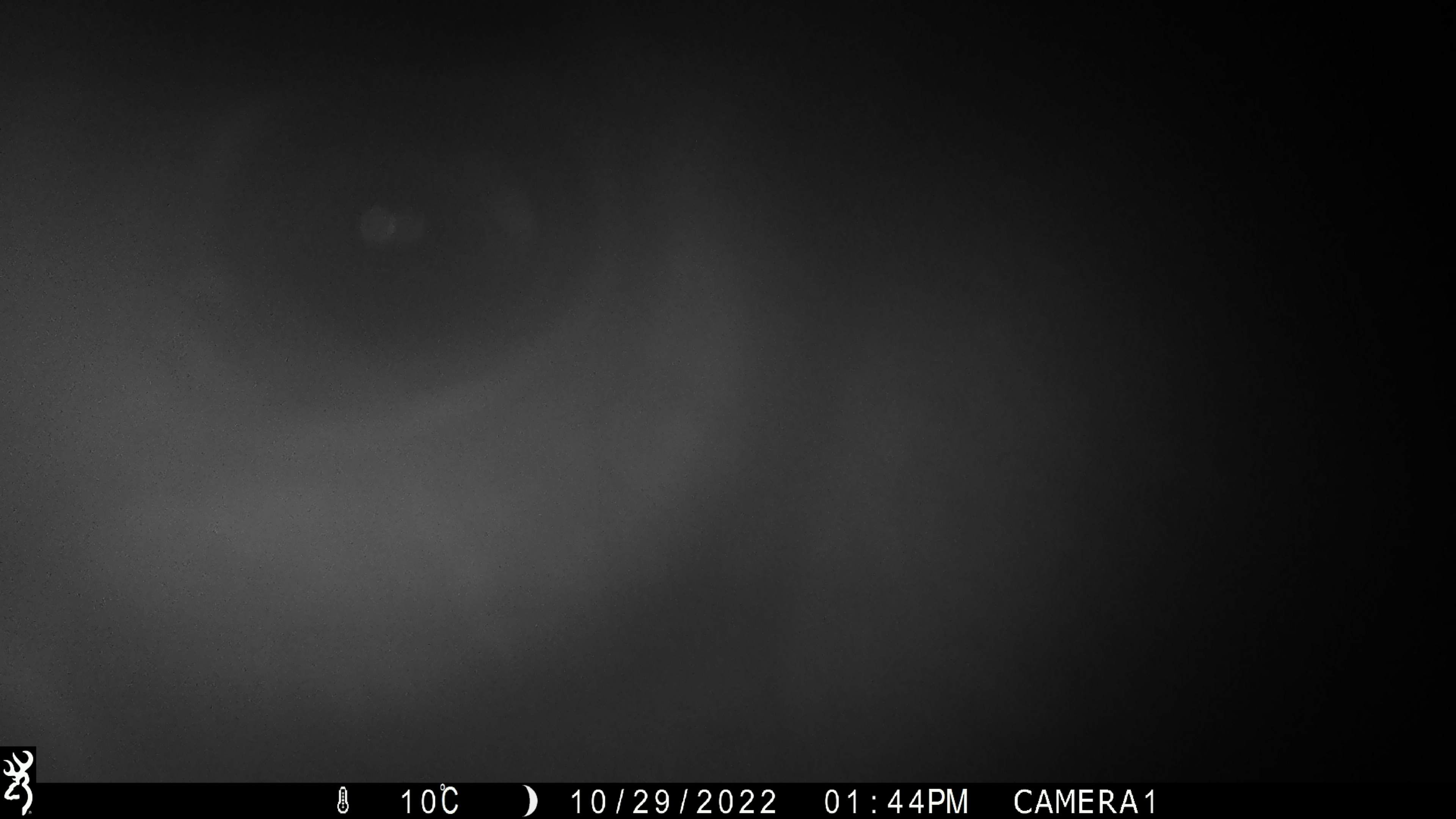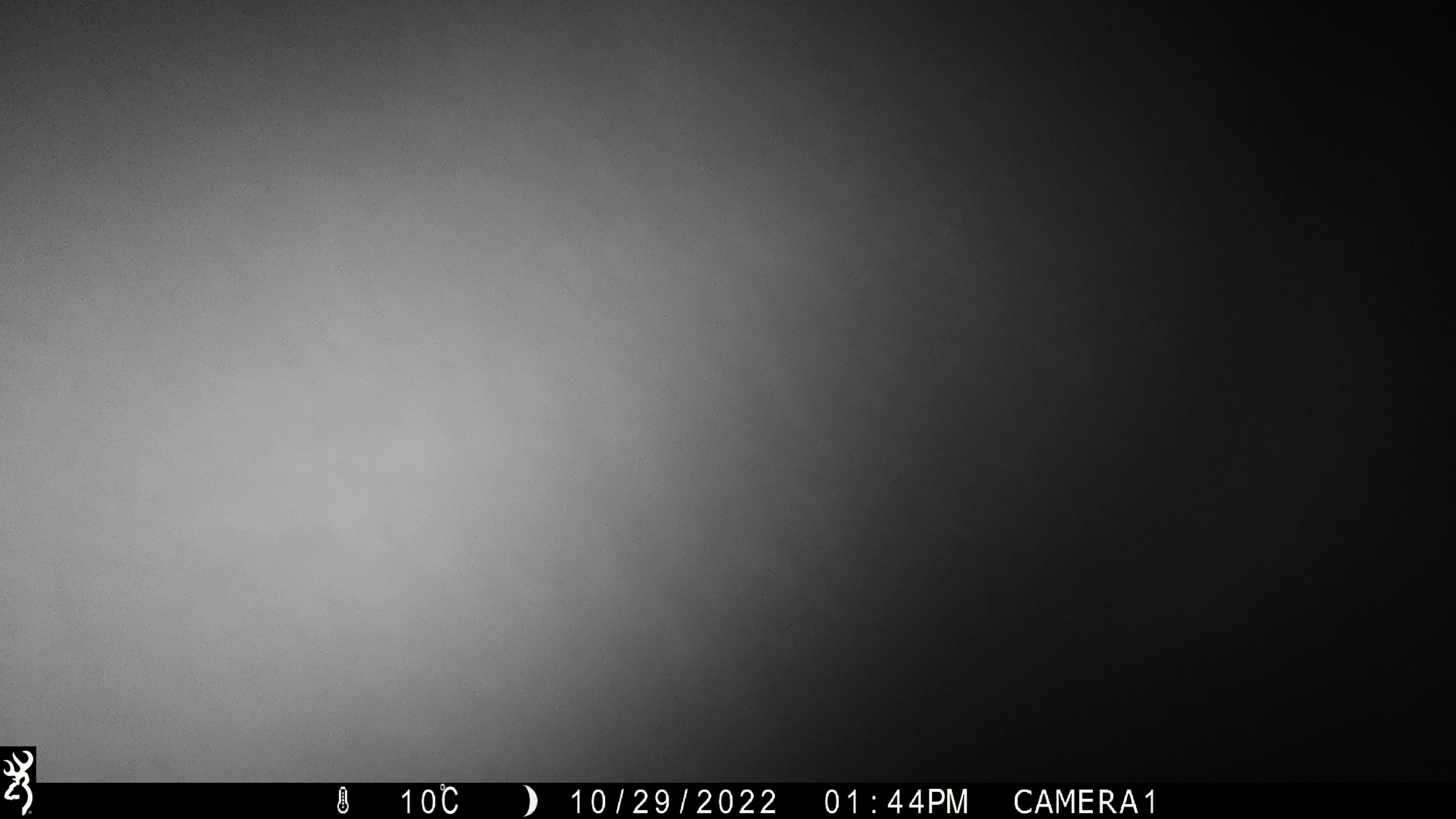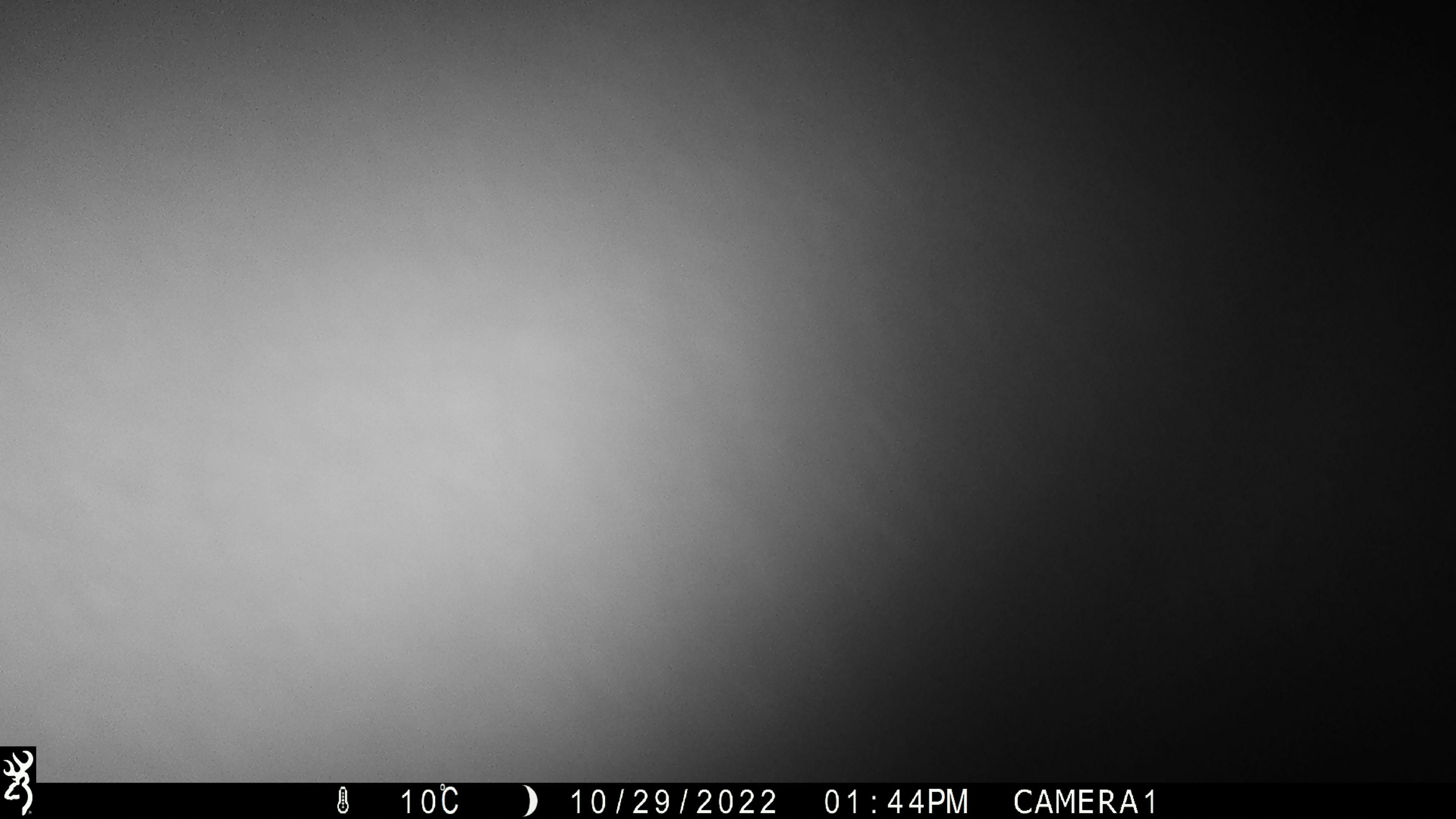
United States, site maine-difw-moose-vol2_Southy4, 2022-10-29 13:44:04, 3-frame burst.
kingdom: Animalia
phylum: Chordata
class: Mammalia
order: Artiodactyla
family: Cervidae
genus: Alces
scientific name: Alces alces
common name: moose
Moose (Alces alces).